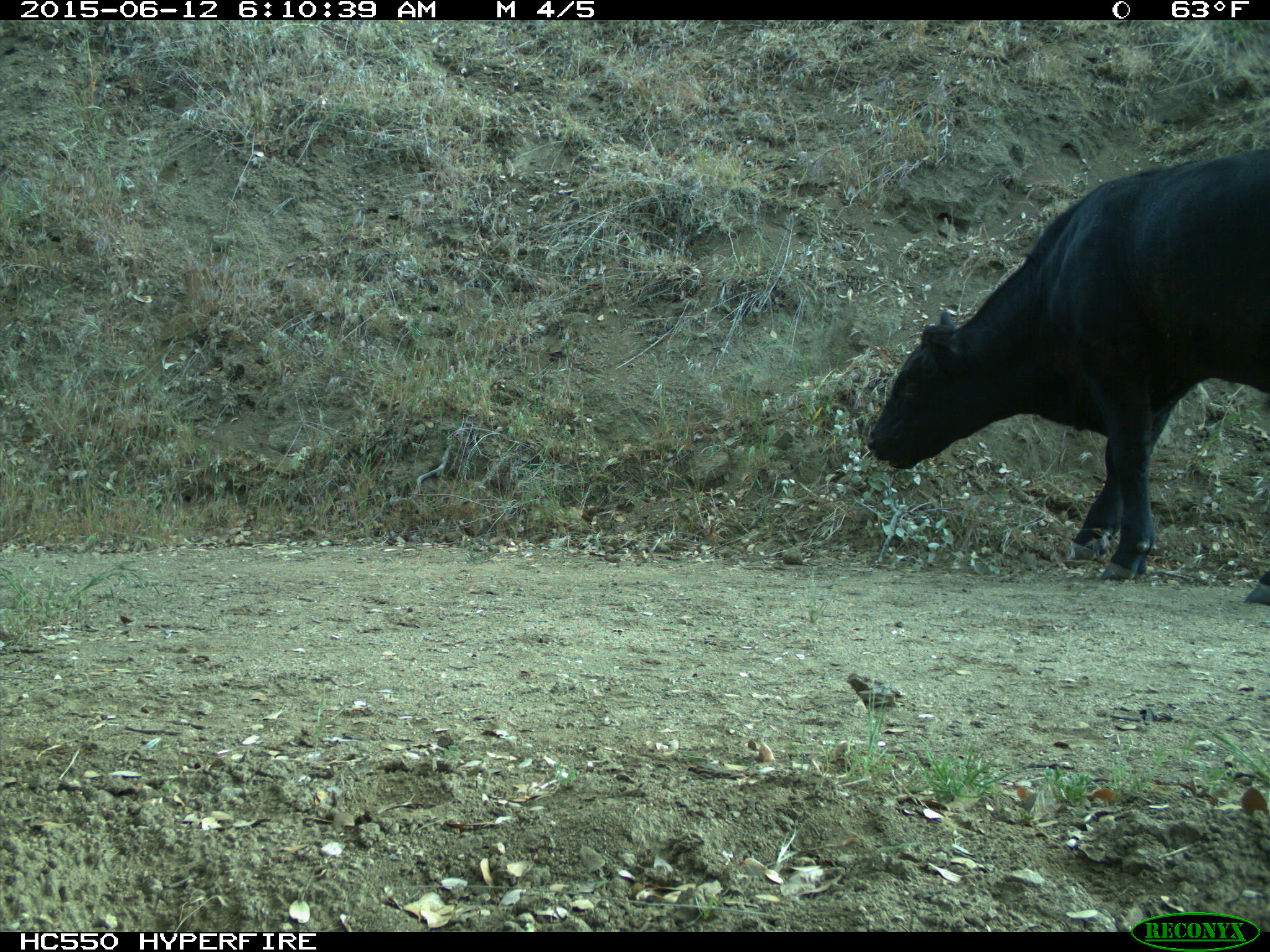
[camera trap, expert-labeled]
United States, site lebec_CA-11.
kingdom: Animalia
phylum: Chordata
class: Mammalia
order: Artiodactyla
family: Bovidae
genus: Bos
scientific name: Bos taurus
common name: domestic cow